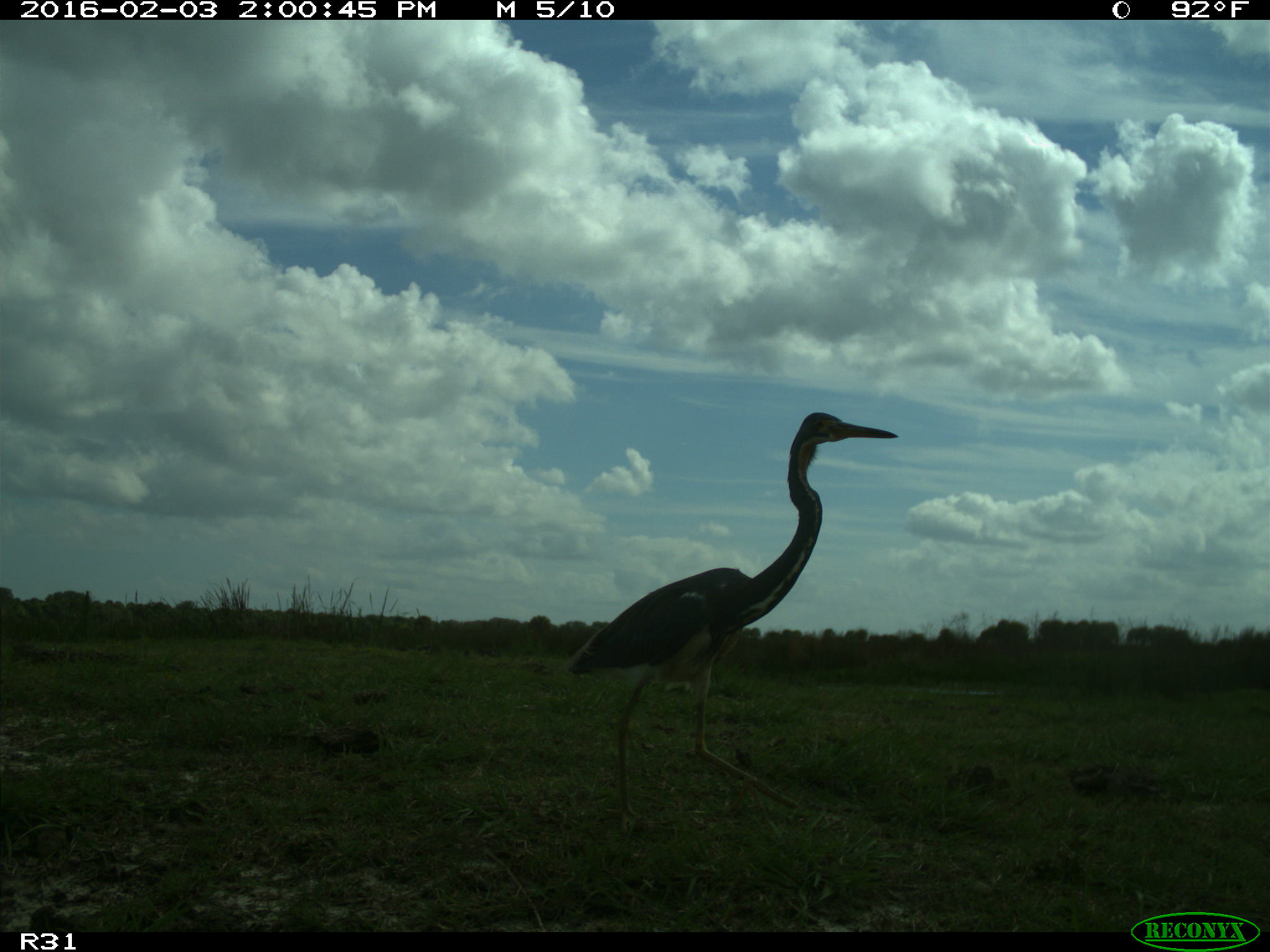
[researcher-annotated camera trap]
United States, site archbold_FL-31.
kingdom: Animalia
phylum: Chordata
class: Aves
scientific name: Aves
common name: birds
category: unidentified bird